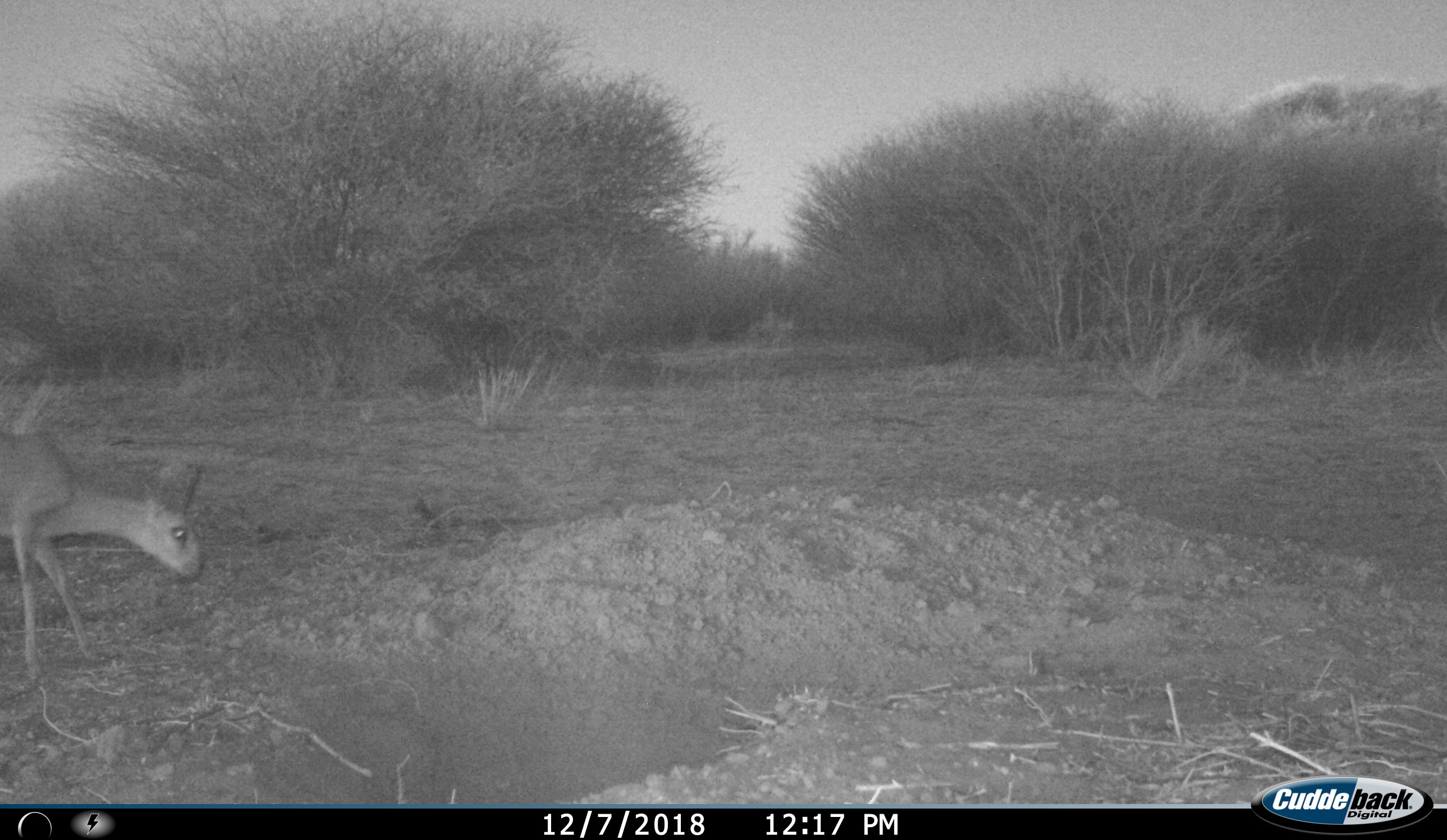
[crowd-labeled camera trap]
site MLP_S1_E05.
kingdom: Animalia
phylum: Chordata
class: Mammalia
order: Artiodactyla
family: Bovidae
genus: Raphicerus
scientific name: Raphicerus campestris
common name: steenbok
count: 1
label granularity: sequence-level